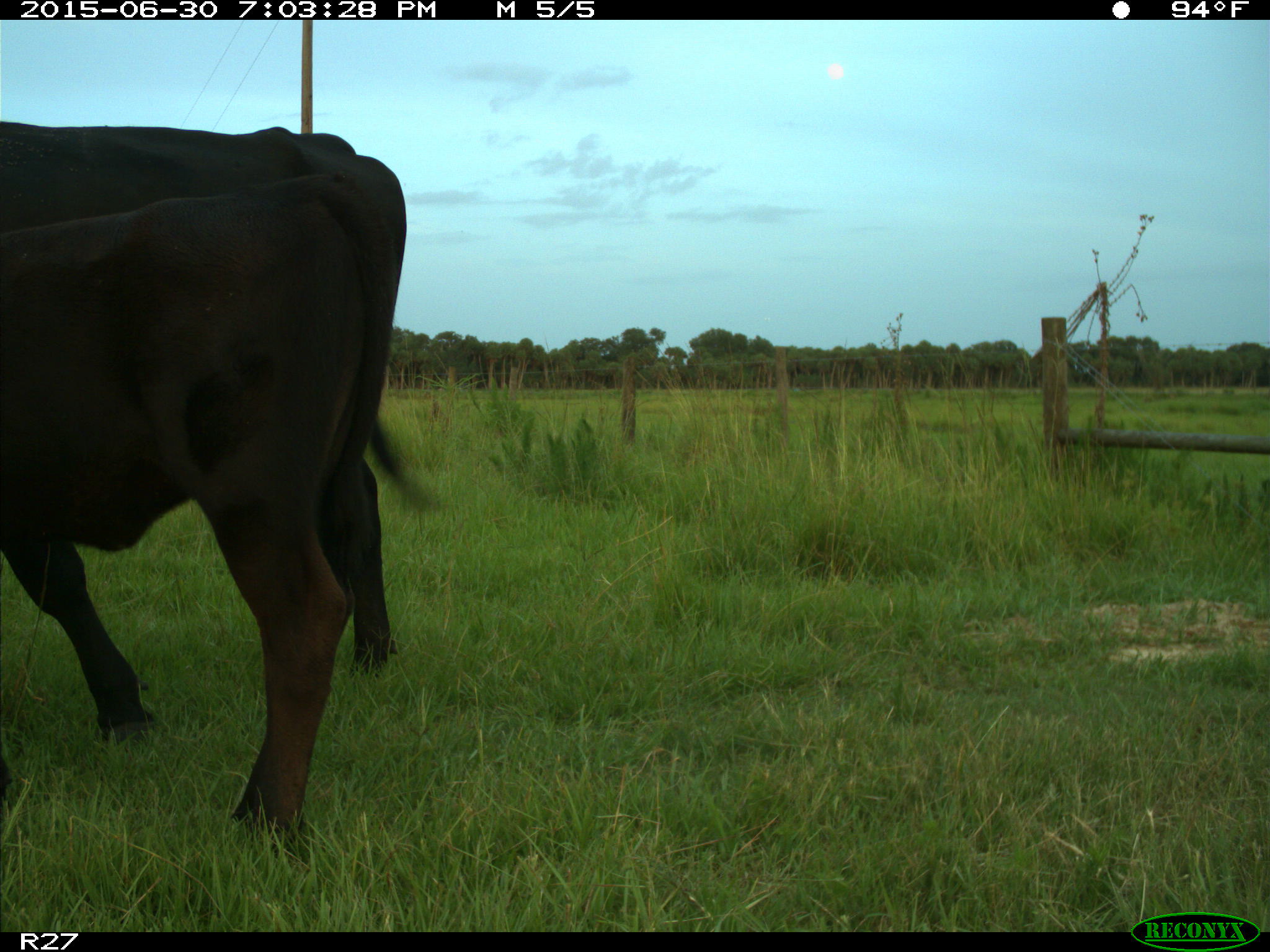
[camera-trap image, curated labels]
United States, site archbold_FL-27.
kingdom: Animalia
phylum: Chordata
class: Mammalia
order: Artiodactyla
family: Bovidae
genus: Bos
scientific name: Bos taurus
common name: domestic cow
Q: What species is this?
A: Bos taurus (domestic cow).